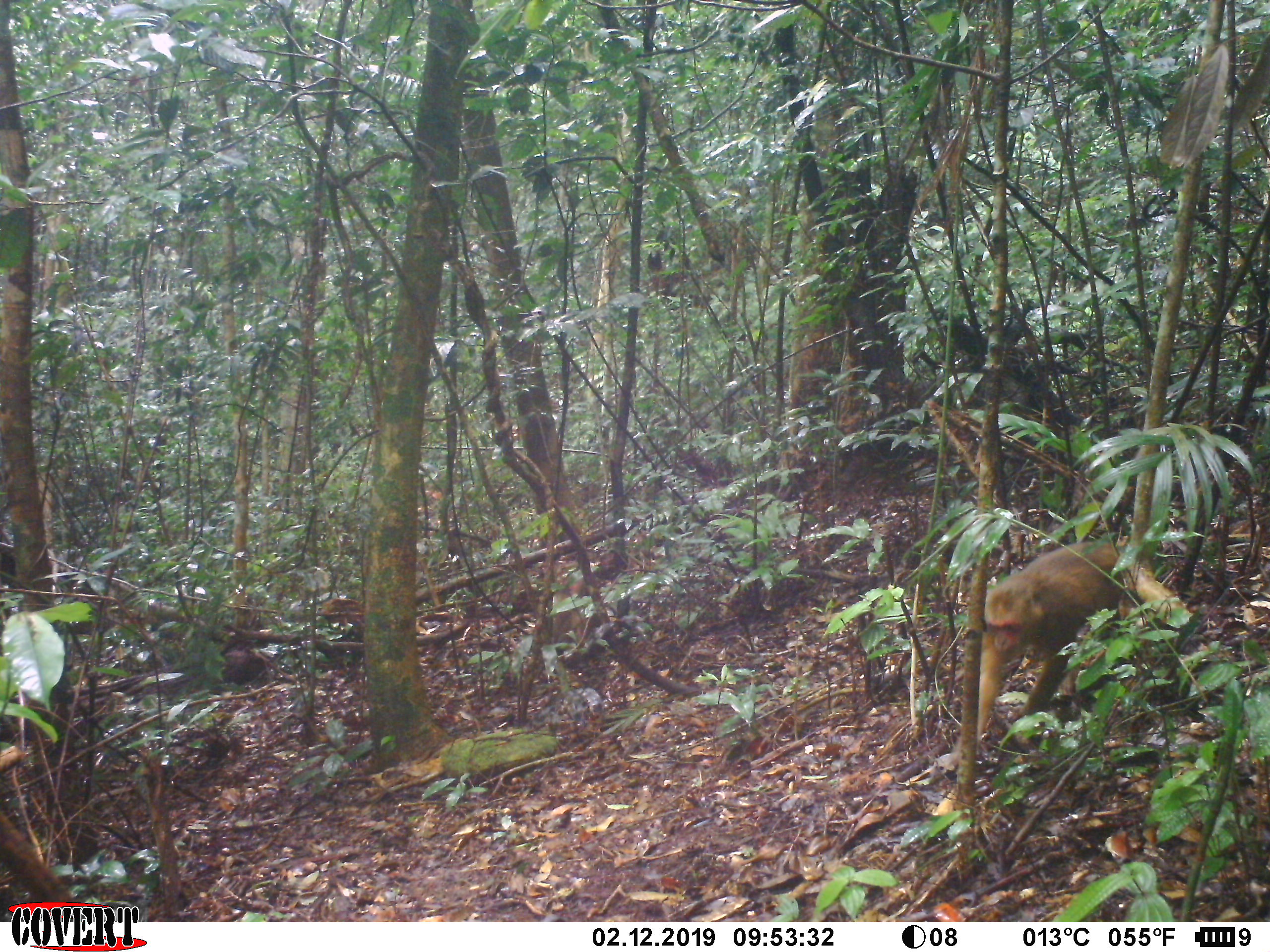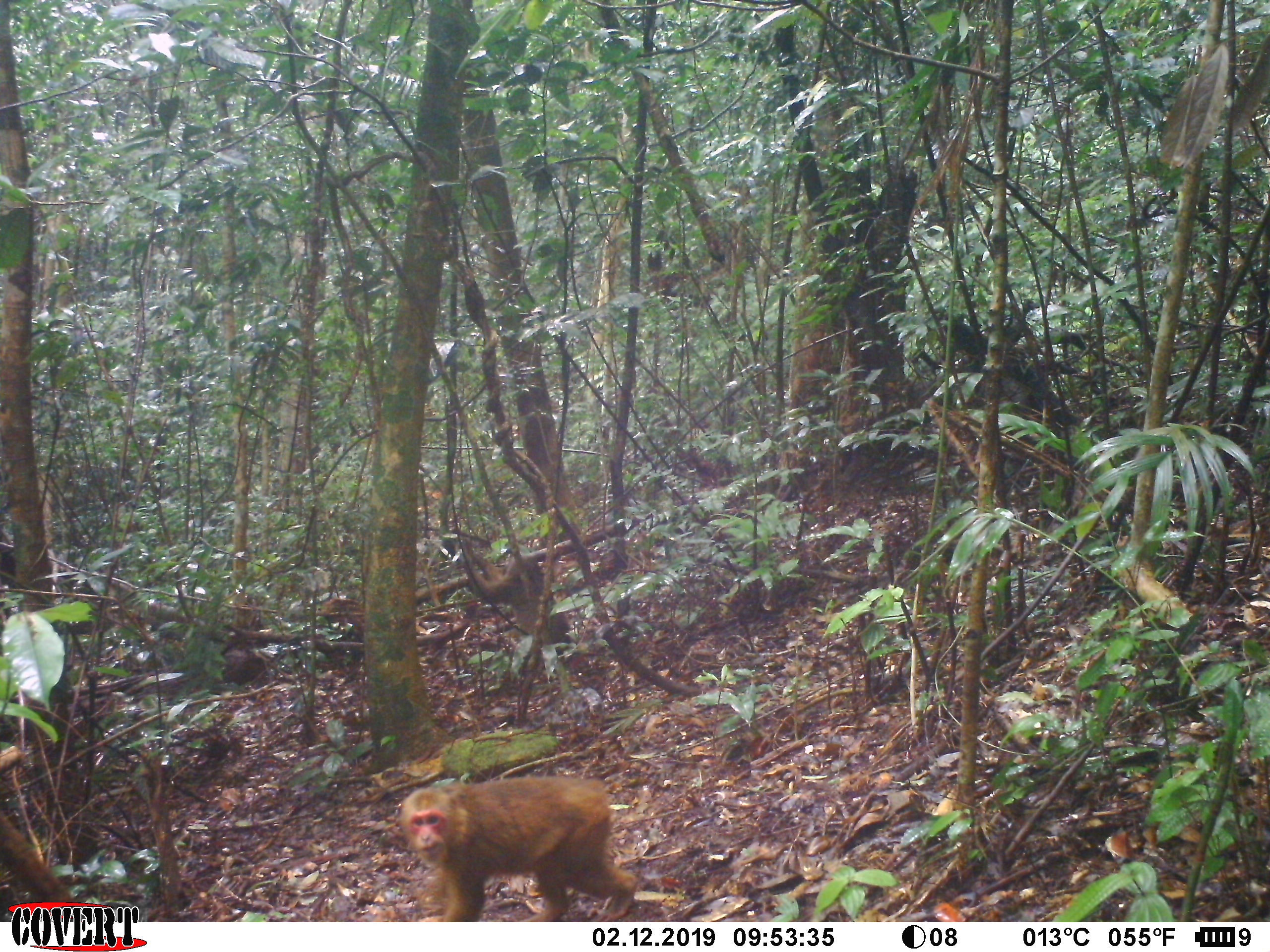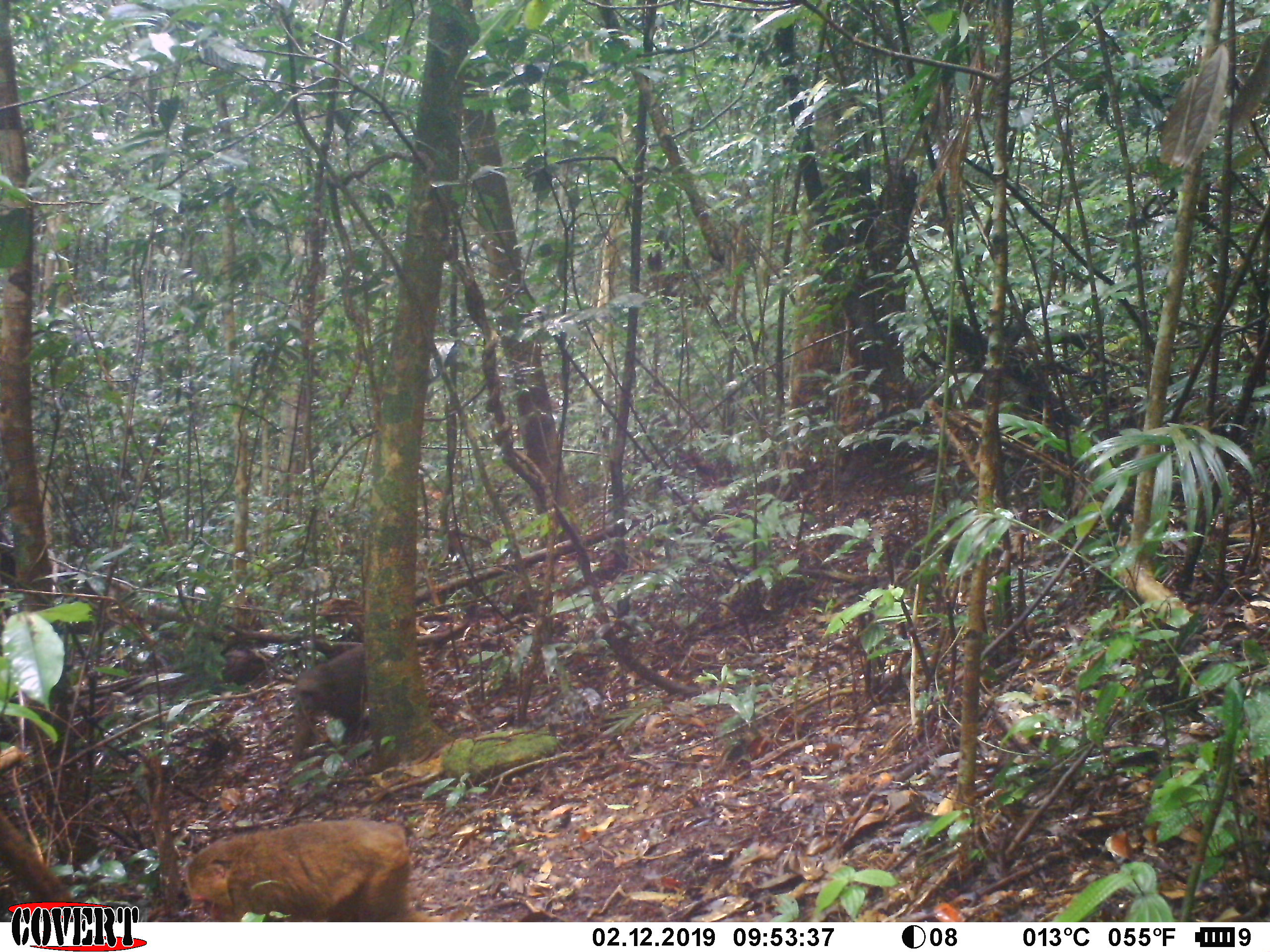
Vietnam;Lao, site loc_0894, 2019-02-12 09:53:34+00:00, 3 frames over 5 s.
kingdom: Animalia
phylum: Chordata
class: Mammalia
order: Primates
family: Cercopithecidae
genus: Macaca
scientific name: Macaca arctoides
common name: stump-tailed macaque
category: stump tailed macaque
Stump tailed macaque (stump-tailed macaque) (Macaca arctoides). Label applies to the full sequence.